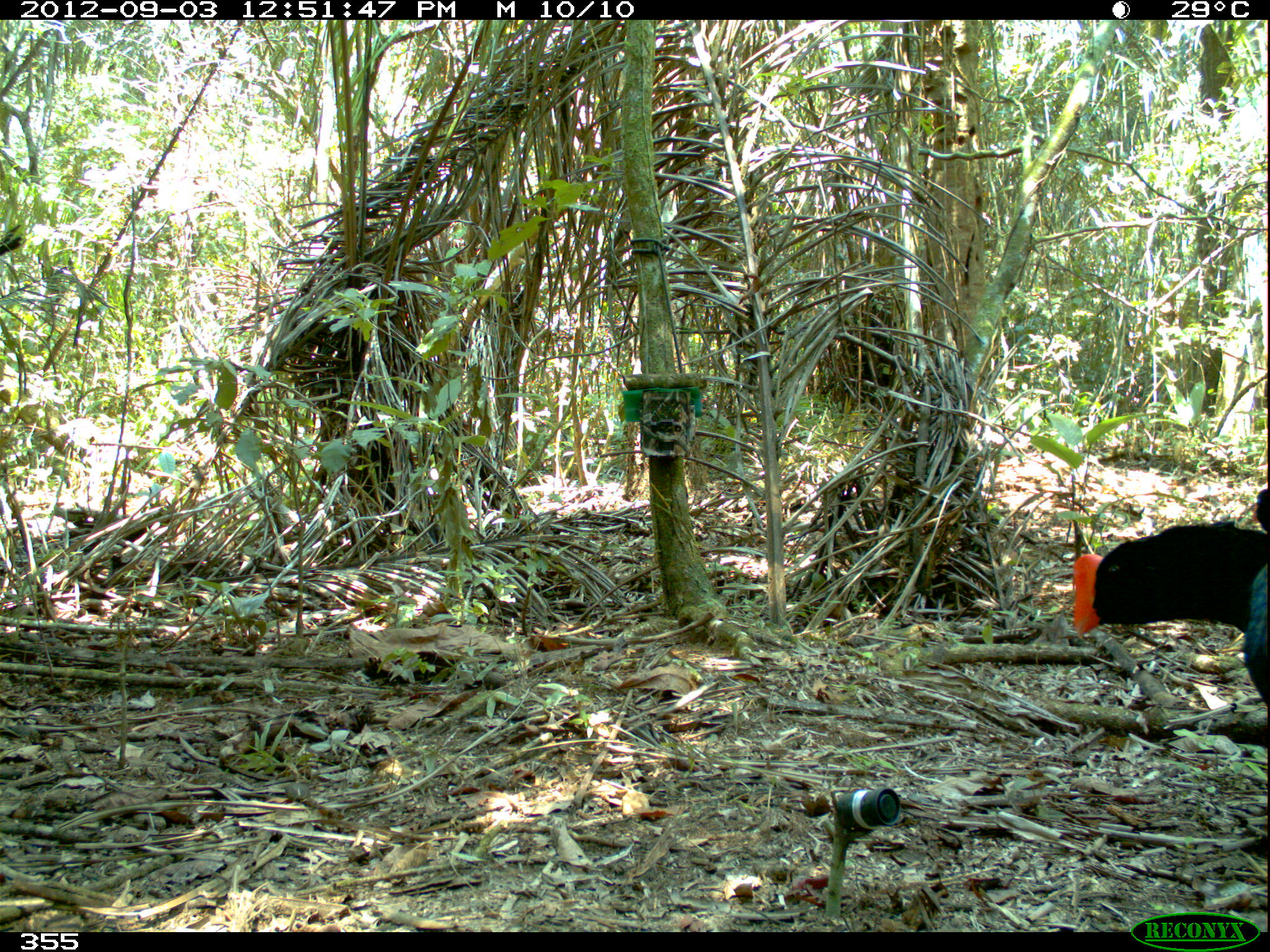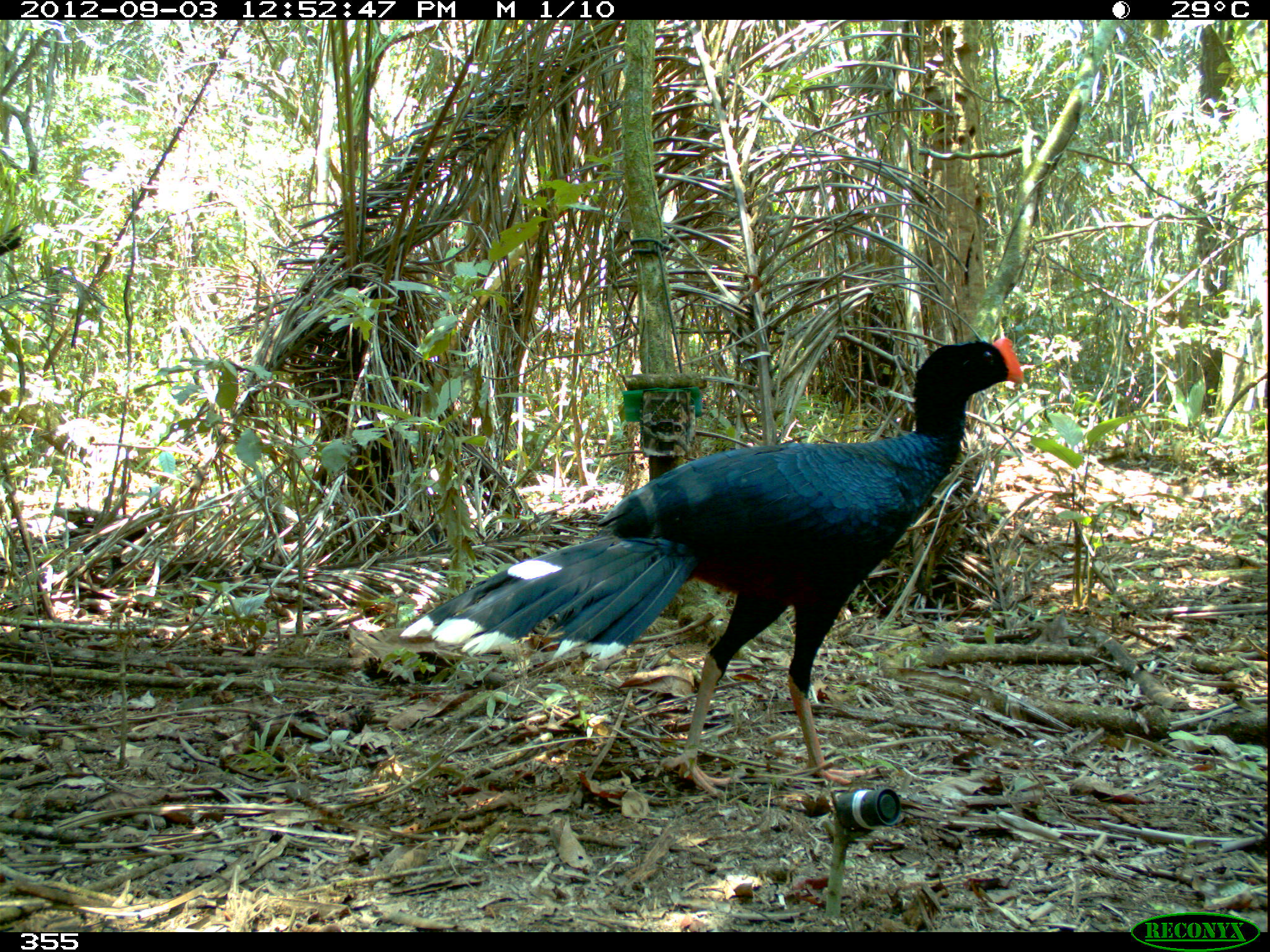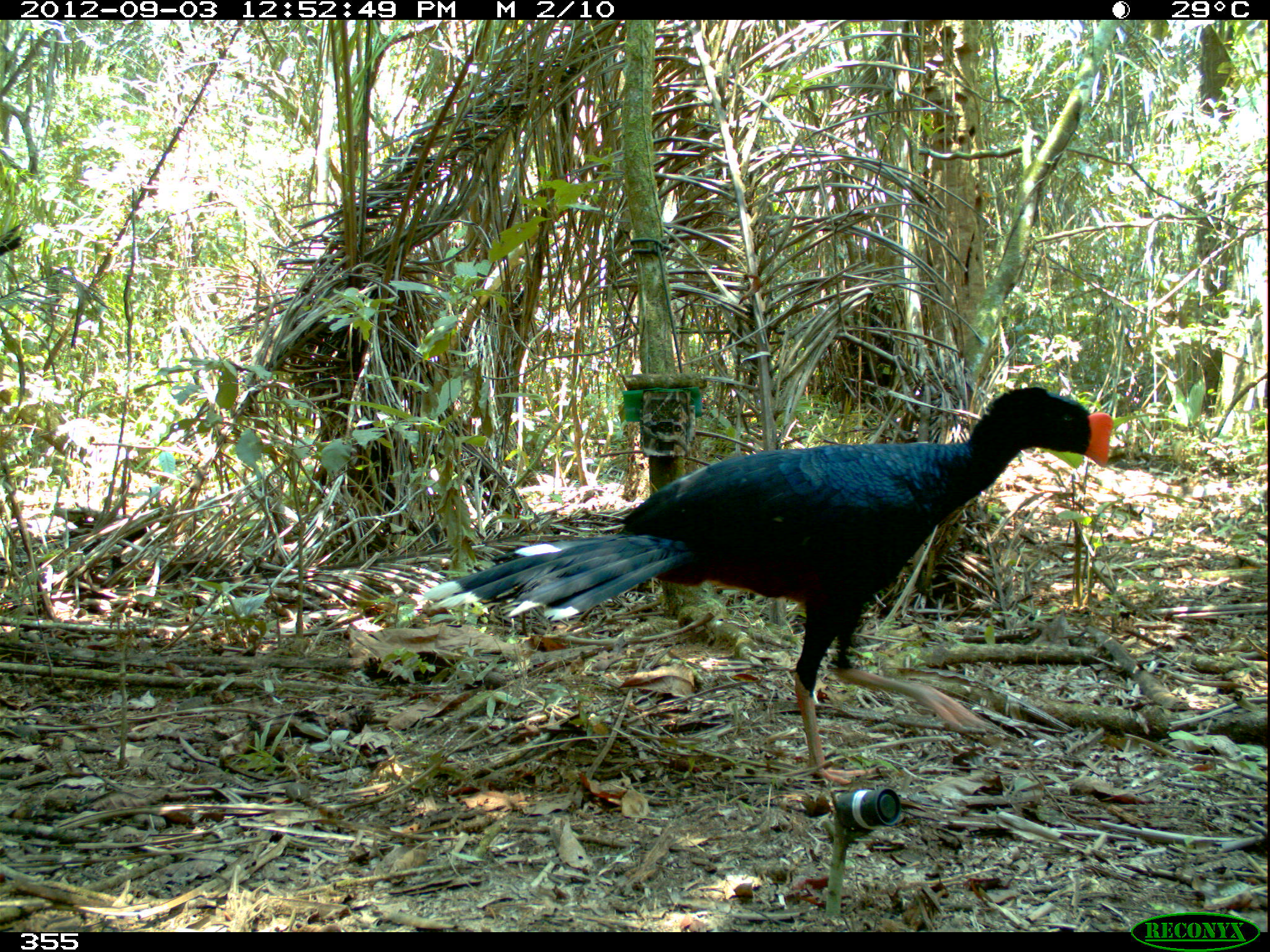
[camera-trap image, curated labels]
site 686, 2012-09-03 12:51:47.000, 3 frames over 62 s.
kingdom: Animalia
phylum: Chordata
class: Aves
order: Galliformes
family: Cracidae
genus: Mitu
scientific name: Mitu tuberosum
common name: razor-billed curassow